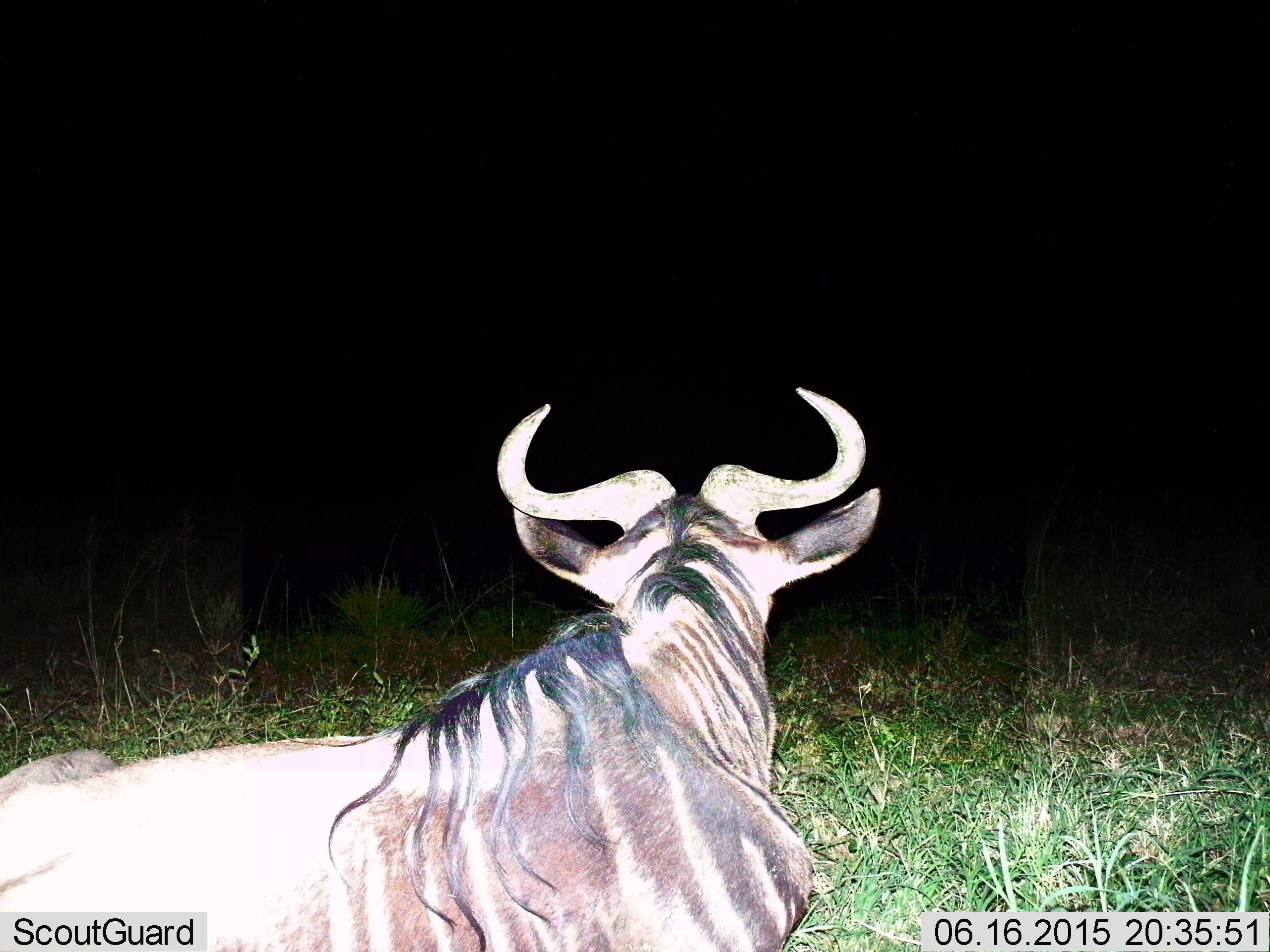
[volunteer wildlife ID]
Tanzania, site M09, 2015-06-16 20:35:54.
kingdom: Animalia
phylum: Chordata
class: Mammalia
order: Artiodactyla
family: Bovidae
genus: Connochaetes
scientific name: Connochaetes taurinus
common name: blue wildebeest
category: wildebeest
Wildebeest (blue wildebeest) (Connochaetes taurinus), count 1. Behavior (volunteer vote fractions): standing 20%, resting 70%, moving 10%, interacting 0%. Young present (vote fraction): 0%. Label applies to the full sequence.